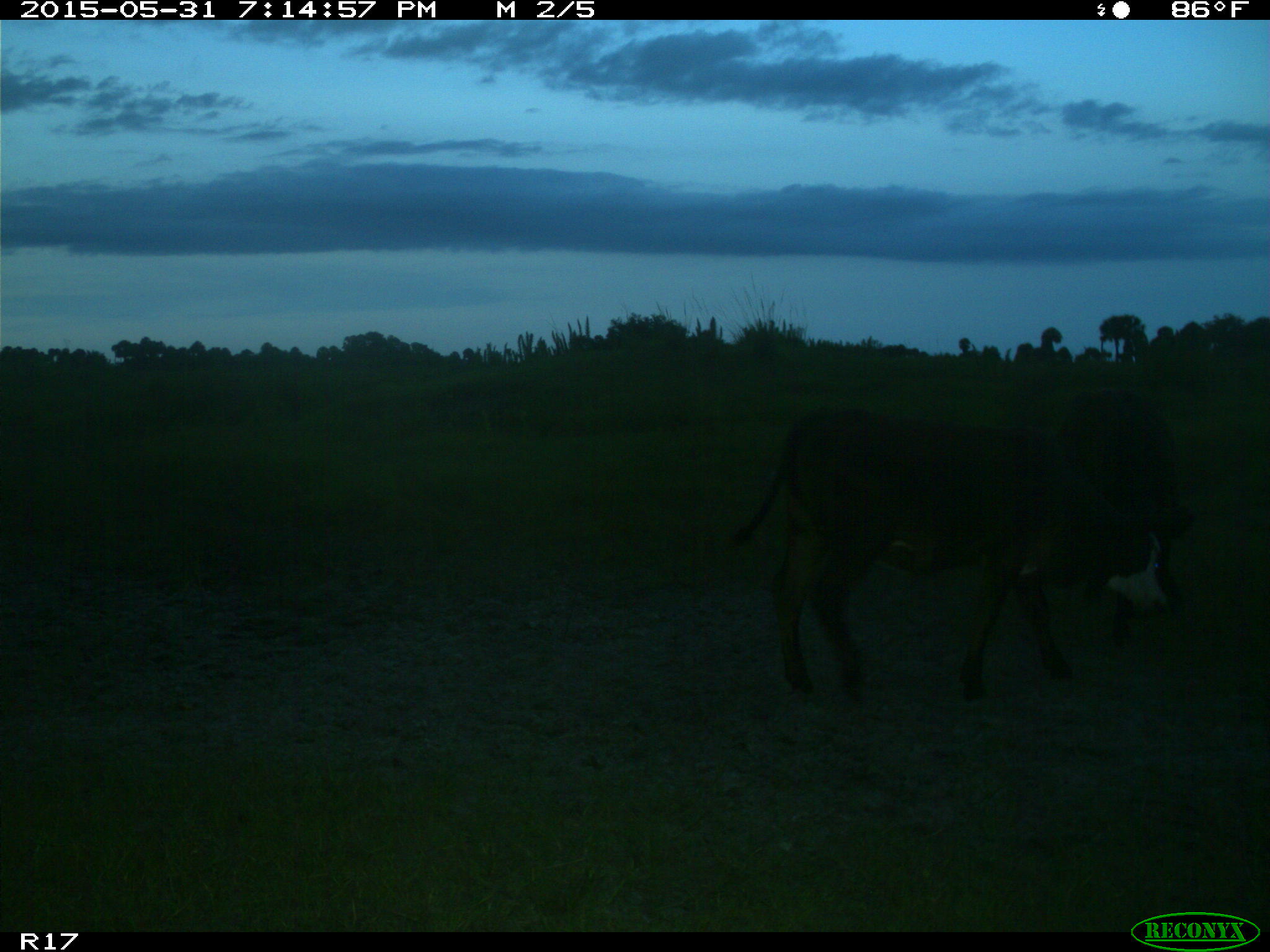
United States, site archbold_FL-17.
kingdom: Animalia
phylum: Chordata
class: Mammalia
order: Artiodactyla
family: Bovidae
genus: Bos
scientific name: Bos taurus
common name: domestic cow